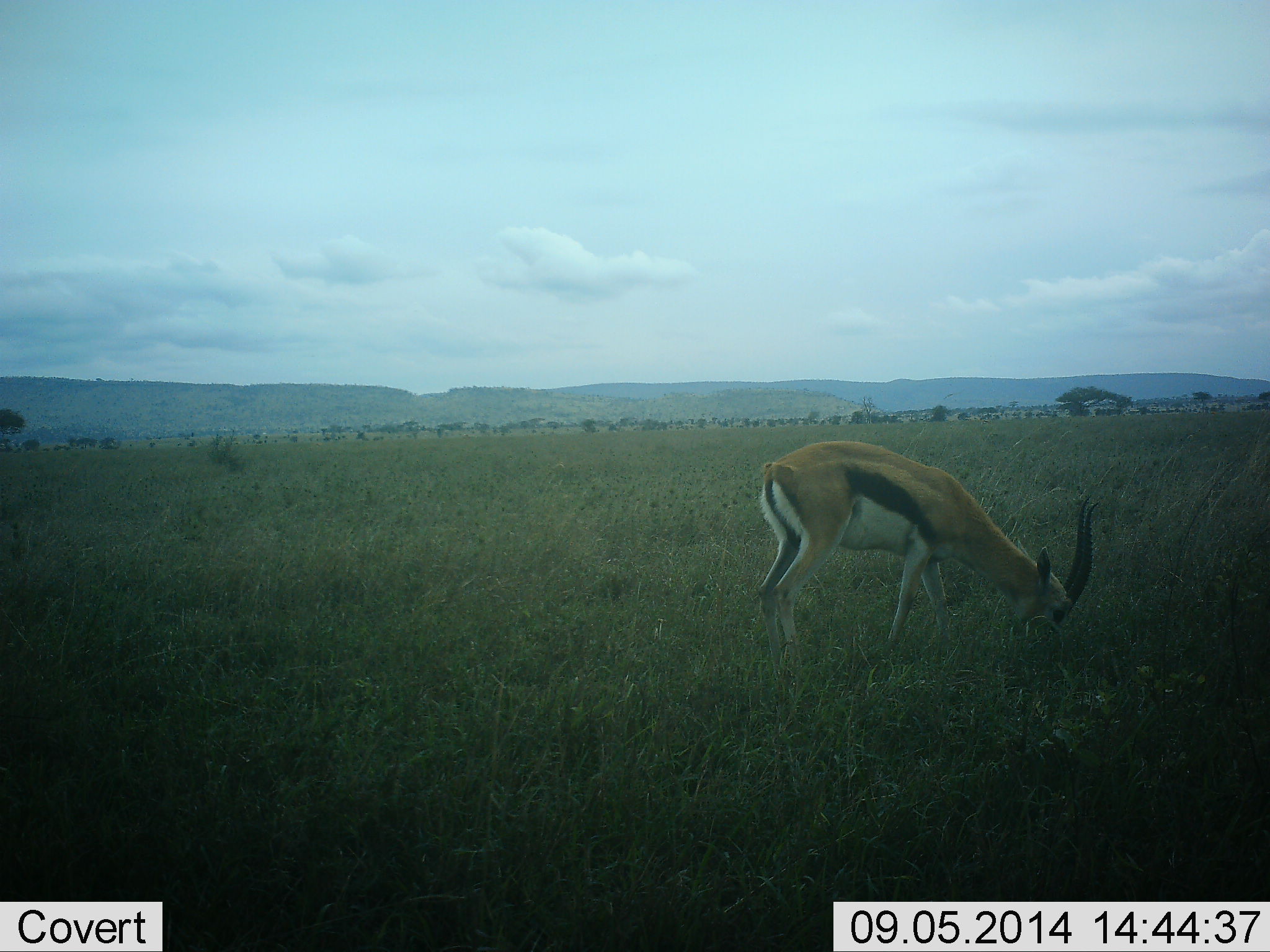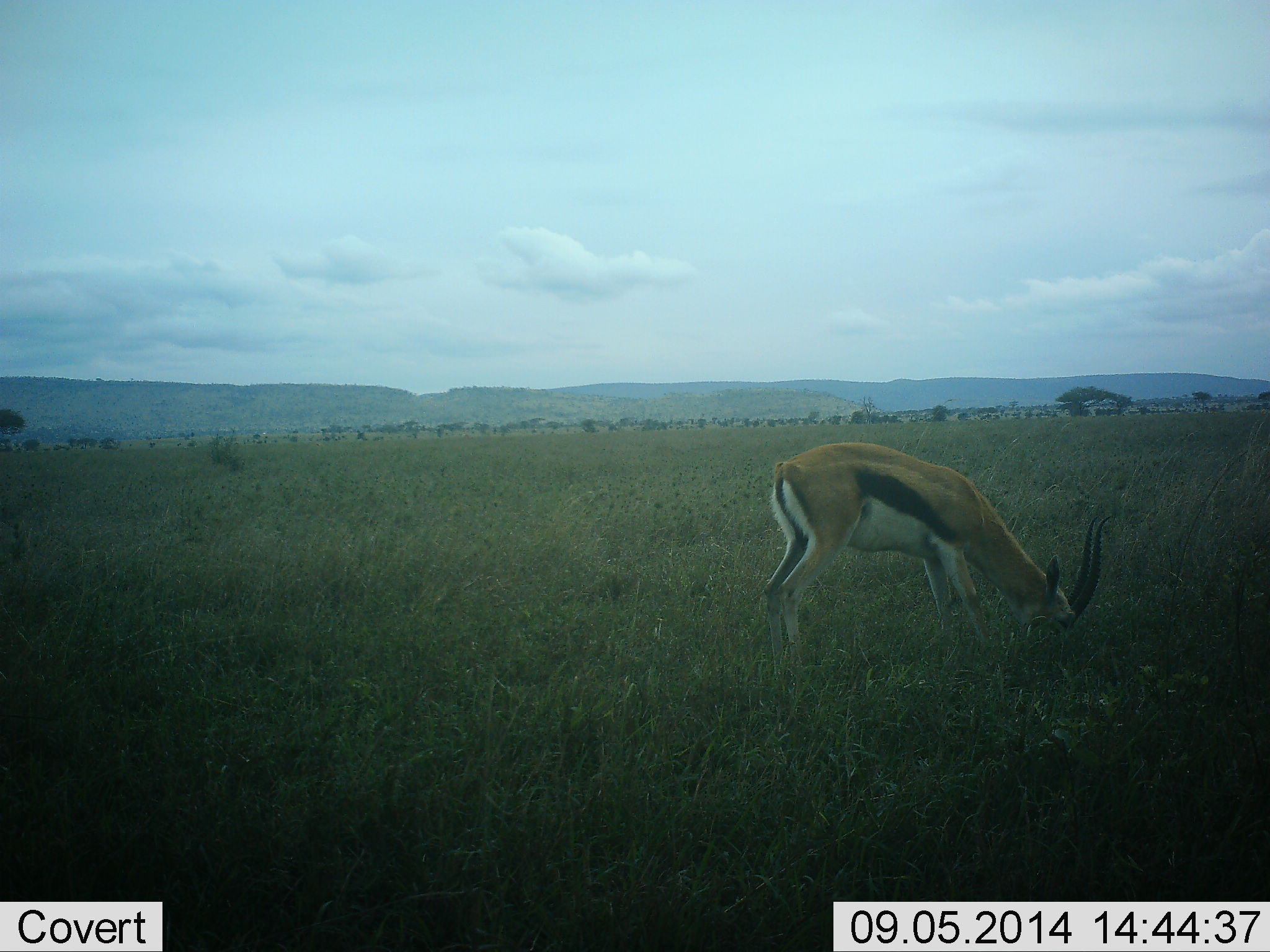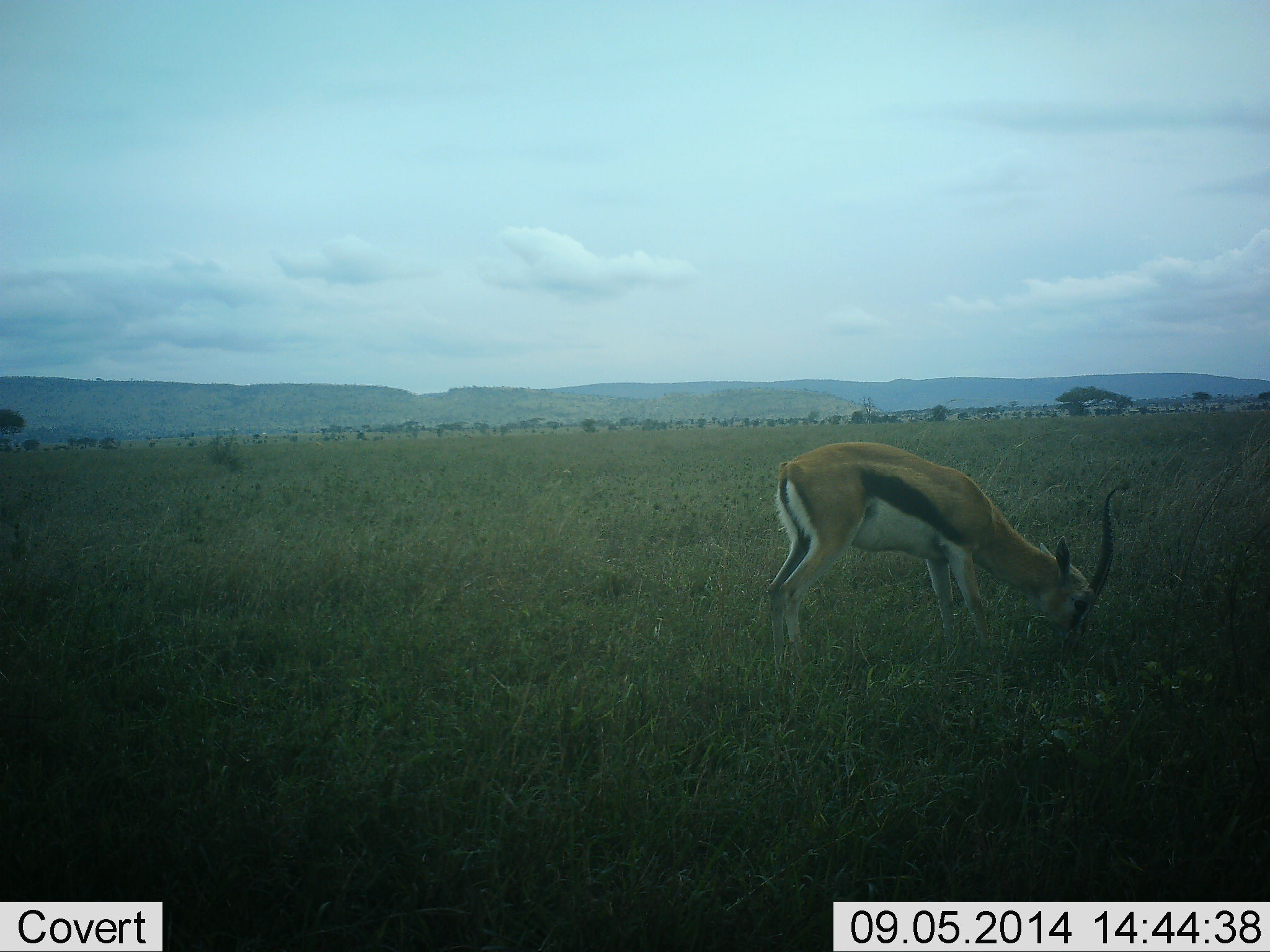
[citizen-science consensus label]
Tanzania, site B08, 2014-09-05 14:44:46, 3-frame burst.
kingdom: Animalia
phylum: Chordata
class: Mammalia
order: Artiodactyla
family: Bovidae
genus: Eudorcas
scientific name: Eudorcas thomsonii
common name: thomson's gazelle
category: gazellethomsons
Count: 1.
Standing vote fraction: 40%.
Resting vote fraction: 0%.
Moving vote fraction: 0%.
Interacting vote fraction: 0%.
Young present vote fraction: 0%.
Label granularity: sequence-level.